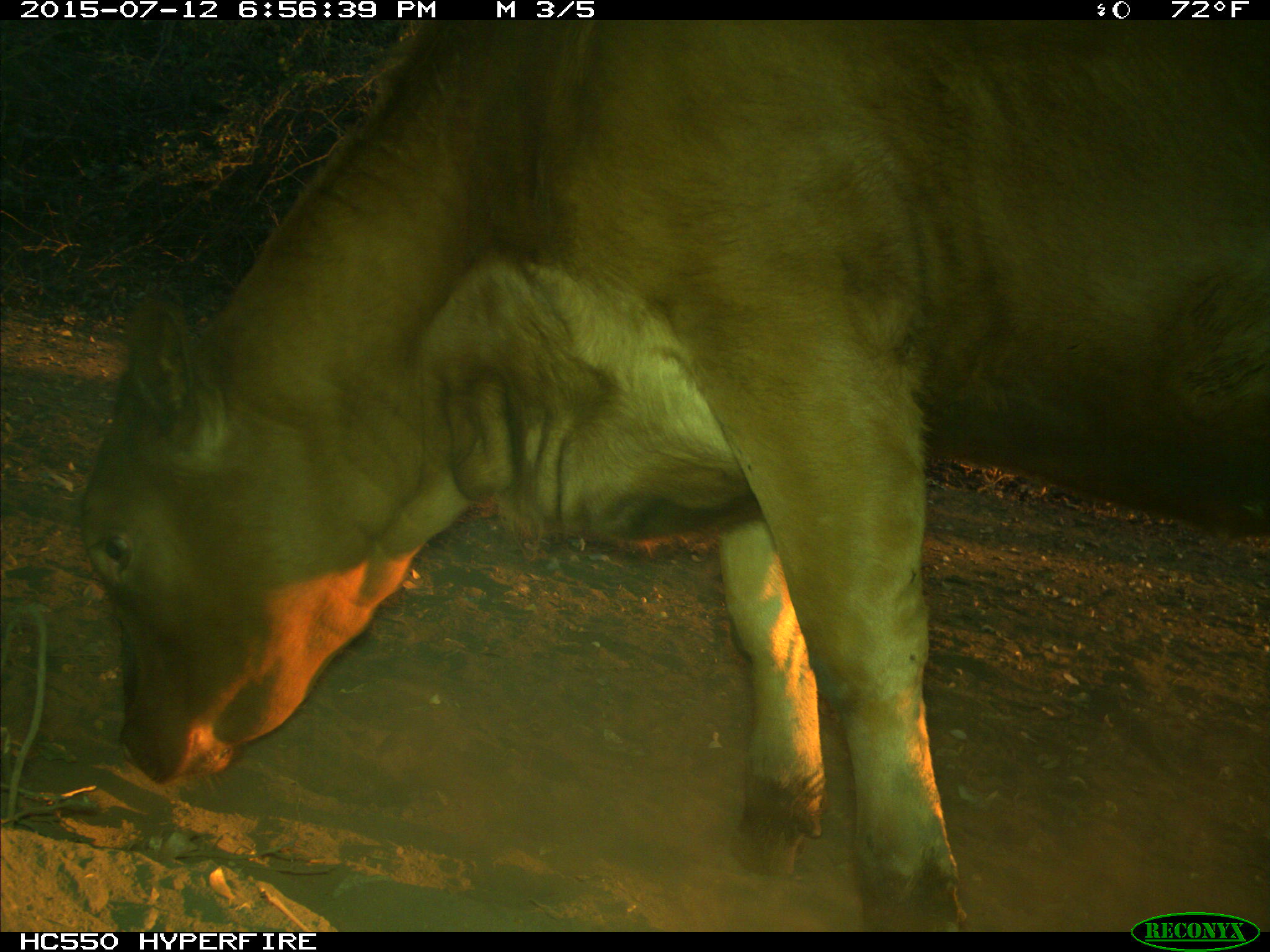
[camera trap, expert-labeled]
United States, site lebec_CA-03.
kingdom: Animalia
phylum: Chordata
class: Mammalia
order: Artiodactyla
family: Bovidae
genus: Bos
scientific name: Bos taurus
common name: domestic cow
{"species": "Bos taurus (domestic cow)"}